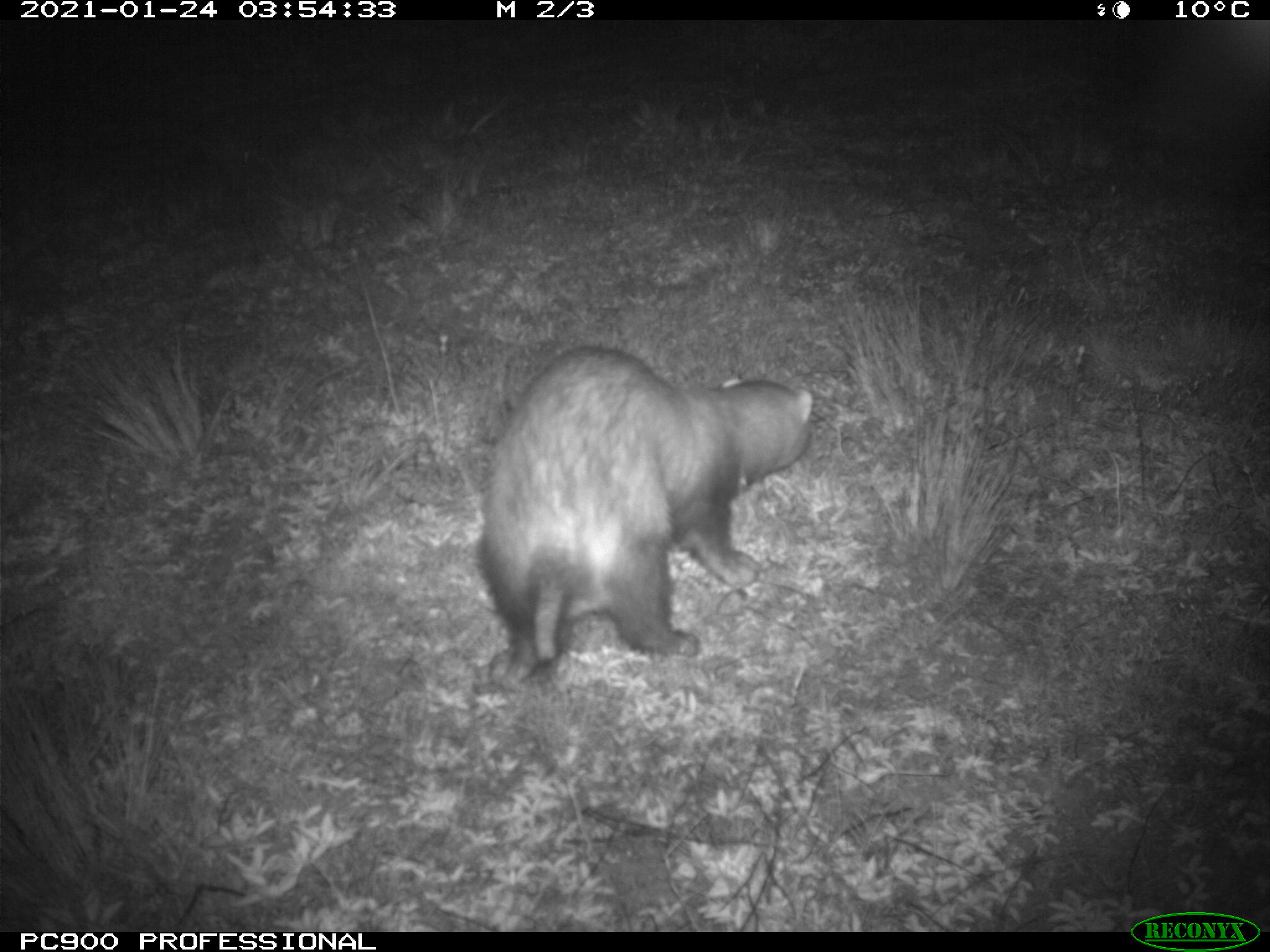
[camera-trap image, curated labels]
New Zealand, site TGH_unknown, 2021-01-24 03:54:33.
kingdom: Animalia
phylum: Chordata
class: Mammalia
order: Carnivora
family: Mustelidae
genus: Mustela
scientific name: Mustela furo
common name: ferret